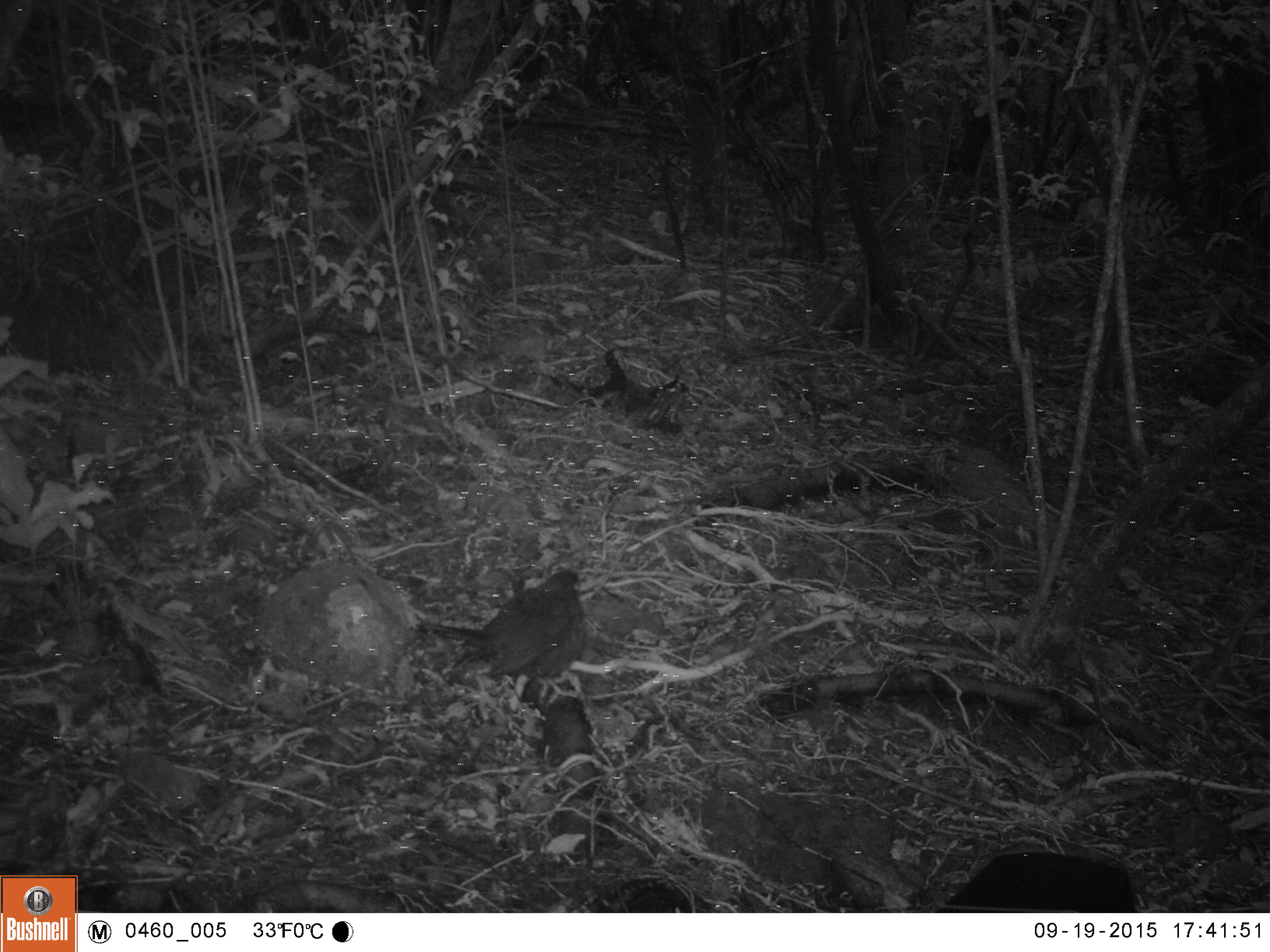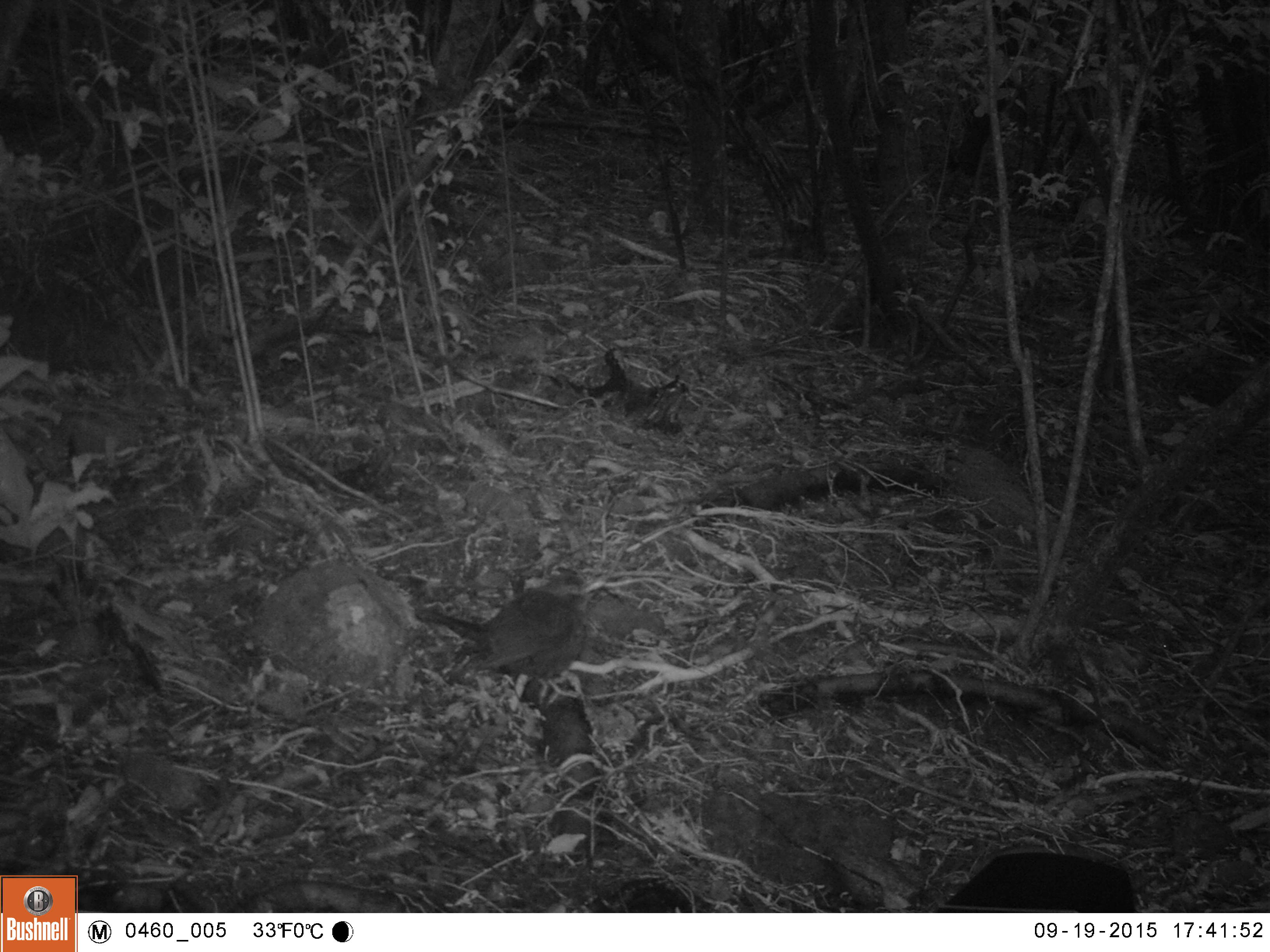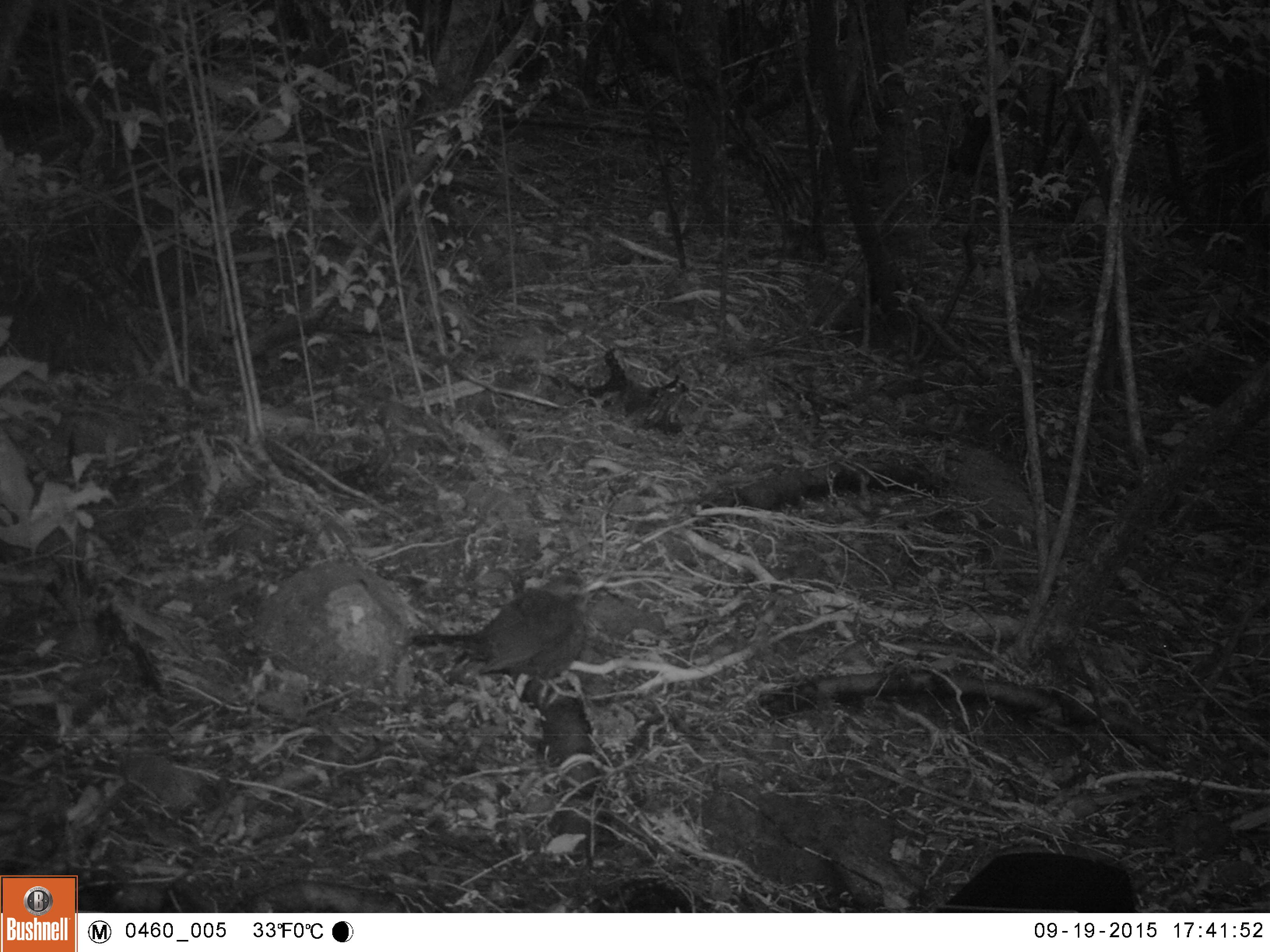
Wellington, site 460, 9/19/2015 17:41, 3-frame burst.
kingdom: Animalia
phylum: Chordata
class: Aves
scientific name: Aves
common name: bird